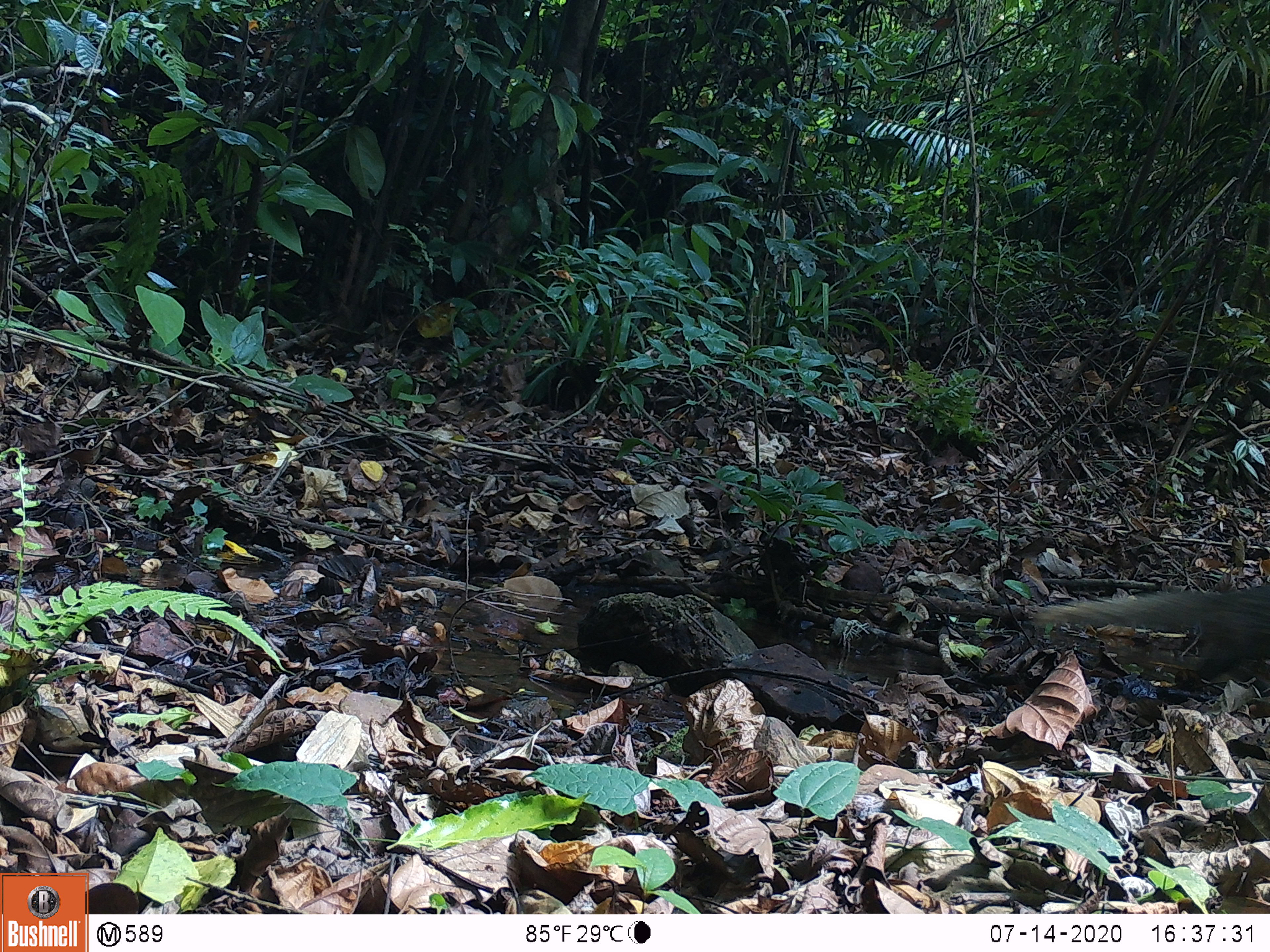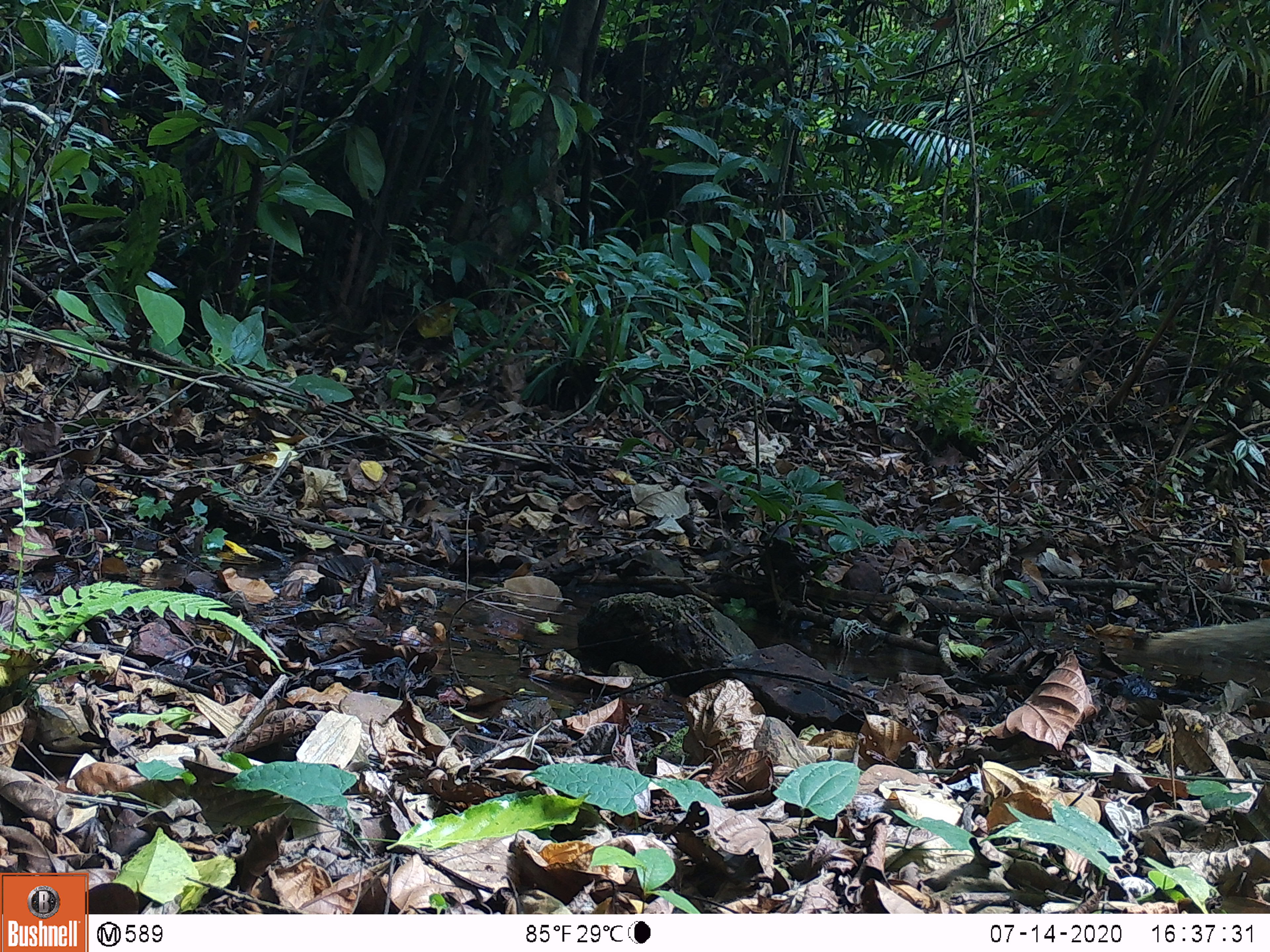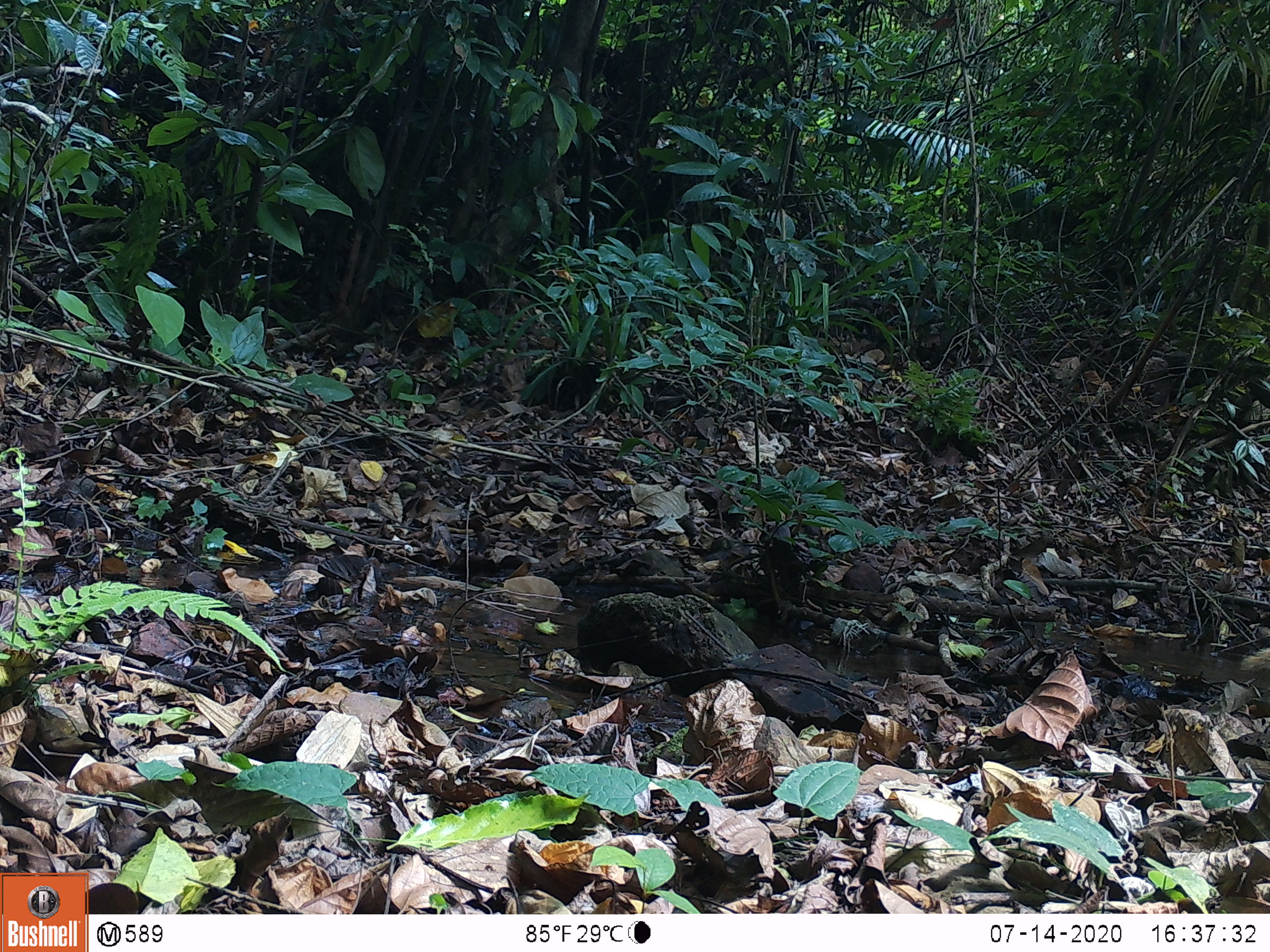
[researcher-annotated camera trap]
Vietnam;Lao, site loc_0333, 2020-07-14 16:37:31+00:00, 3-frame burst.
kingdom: Animalia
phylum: Chordata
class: Mammalia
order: Carnivora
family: Herpestidae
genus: Urva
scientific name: Urva urva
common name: crab-eating mongoose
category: crab eating mongoose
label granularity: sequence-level